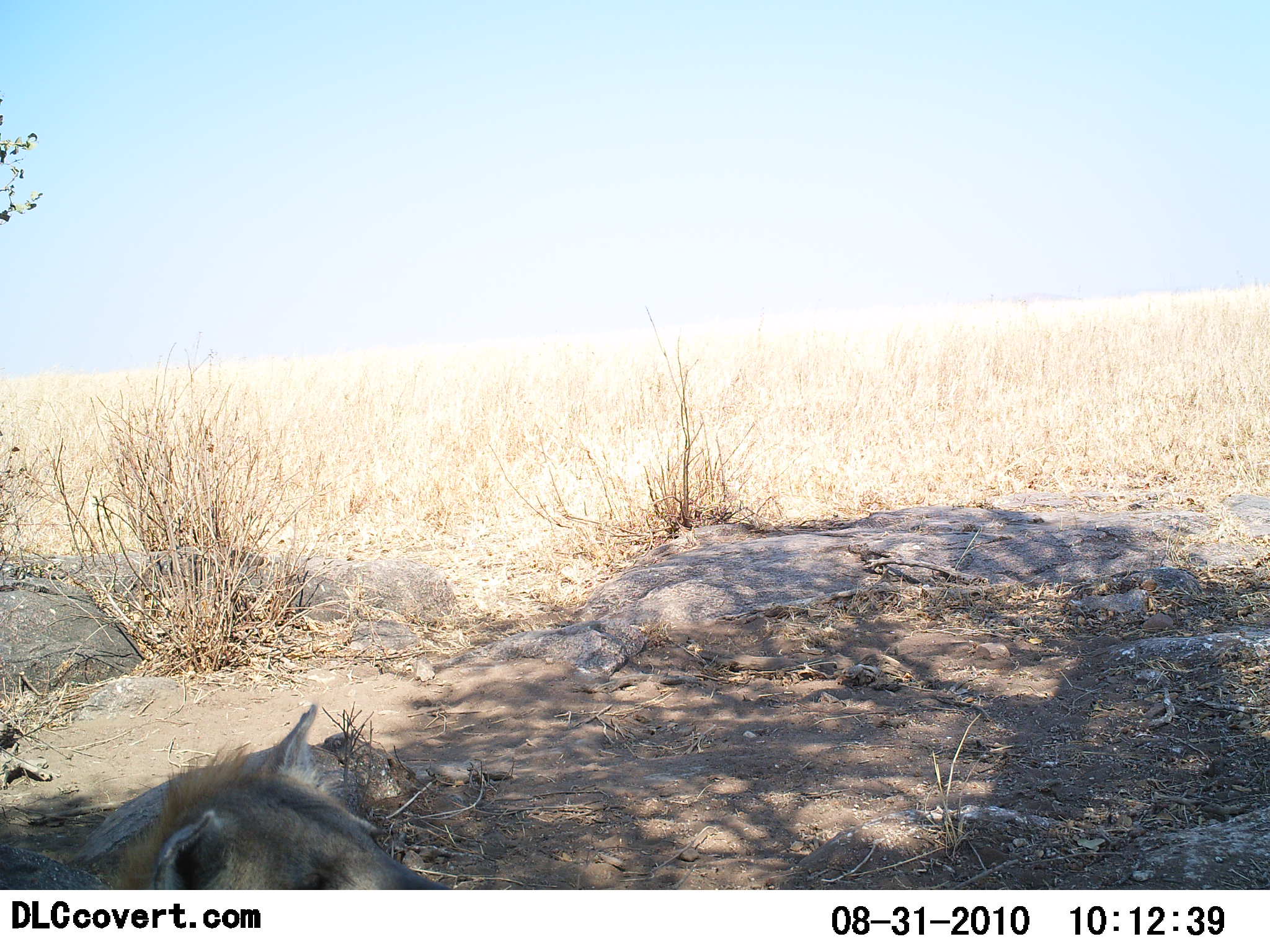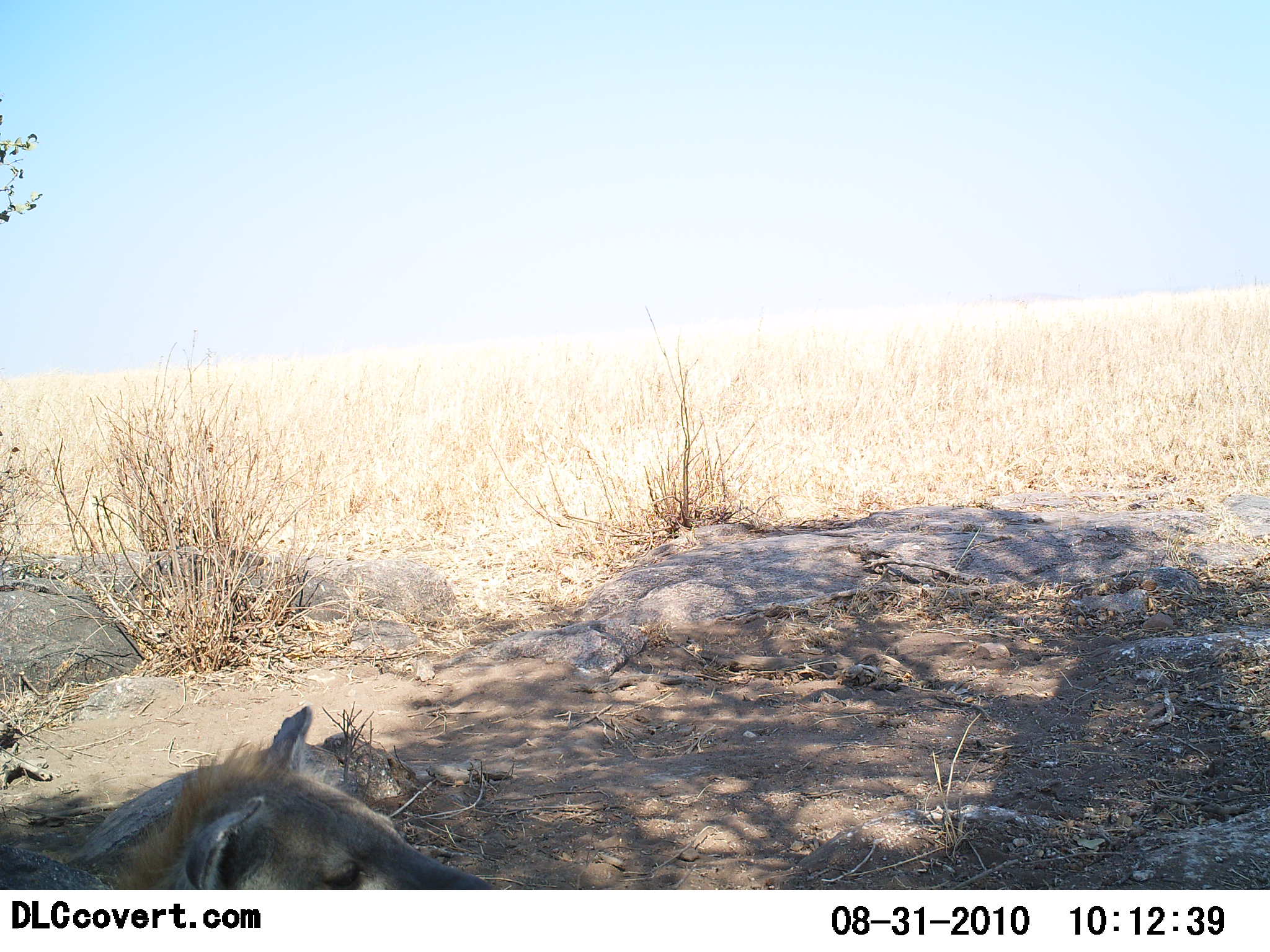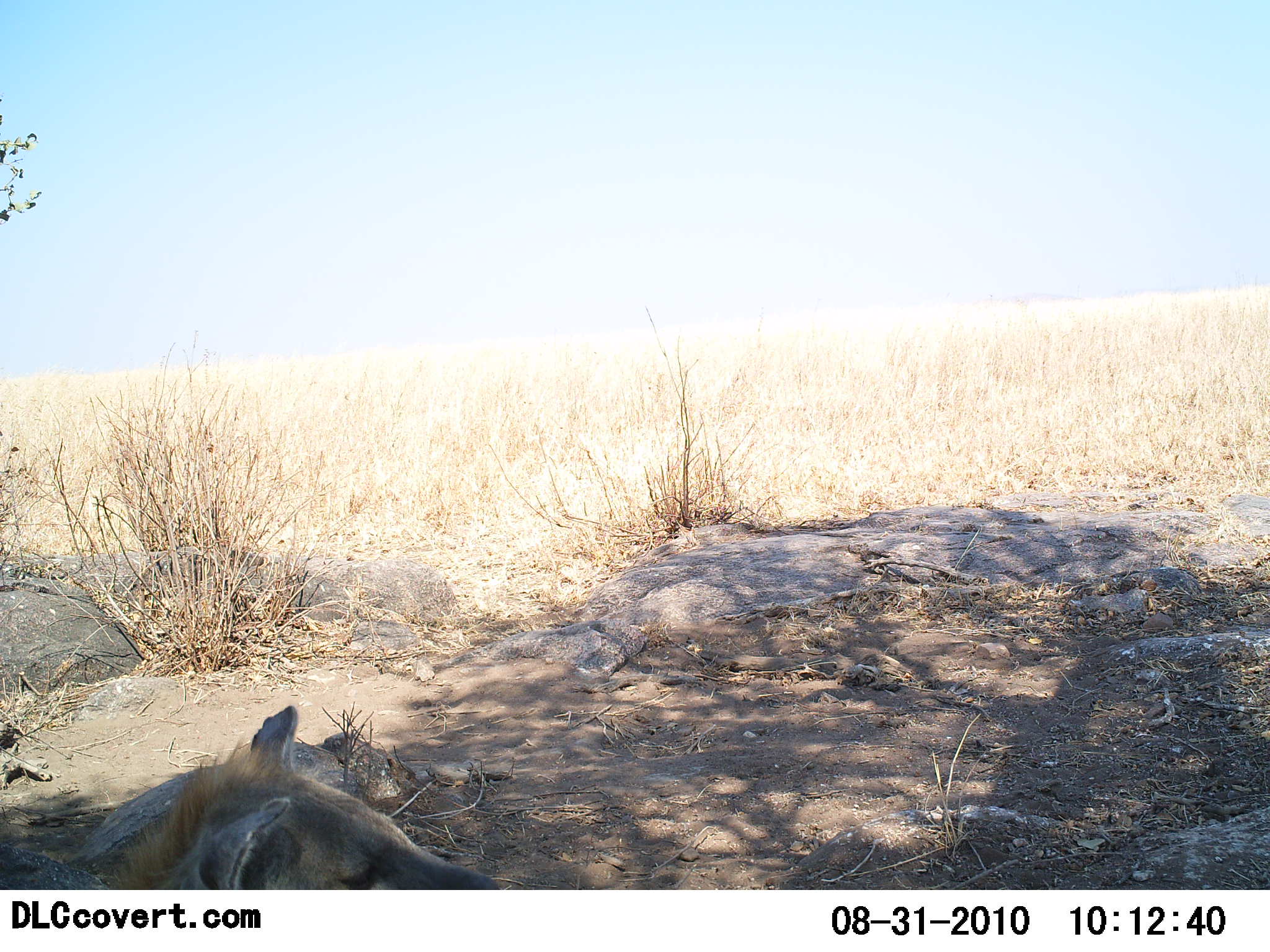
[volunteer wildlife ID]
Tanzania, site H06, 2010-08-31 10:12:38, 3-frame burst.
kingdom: Animalia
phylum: Chordata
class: Mammalia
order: Carnivora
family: Hyaenidae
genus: Crocuta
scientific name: Crocuta crocuta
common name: spotted hyena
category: hyenaspotted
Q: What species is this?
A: Hyenaspotted (spotted hyena) (Crocuta crocuta).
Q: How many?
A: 1.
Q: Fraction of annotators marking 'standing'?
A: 9%.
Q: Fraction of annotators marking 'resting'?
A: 91%.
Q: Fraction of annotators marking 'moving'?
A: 0%.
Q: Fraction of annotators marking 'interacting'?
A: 0%.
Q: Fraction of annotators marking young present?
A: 9%.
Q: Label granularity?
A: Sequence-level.